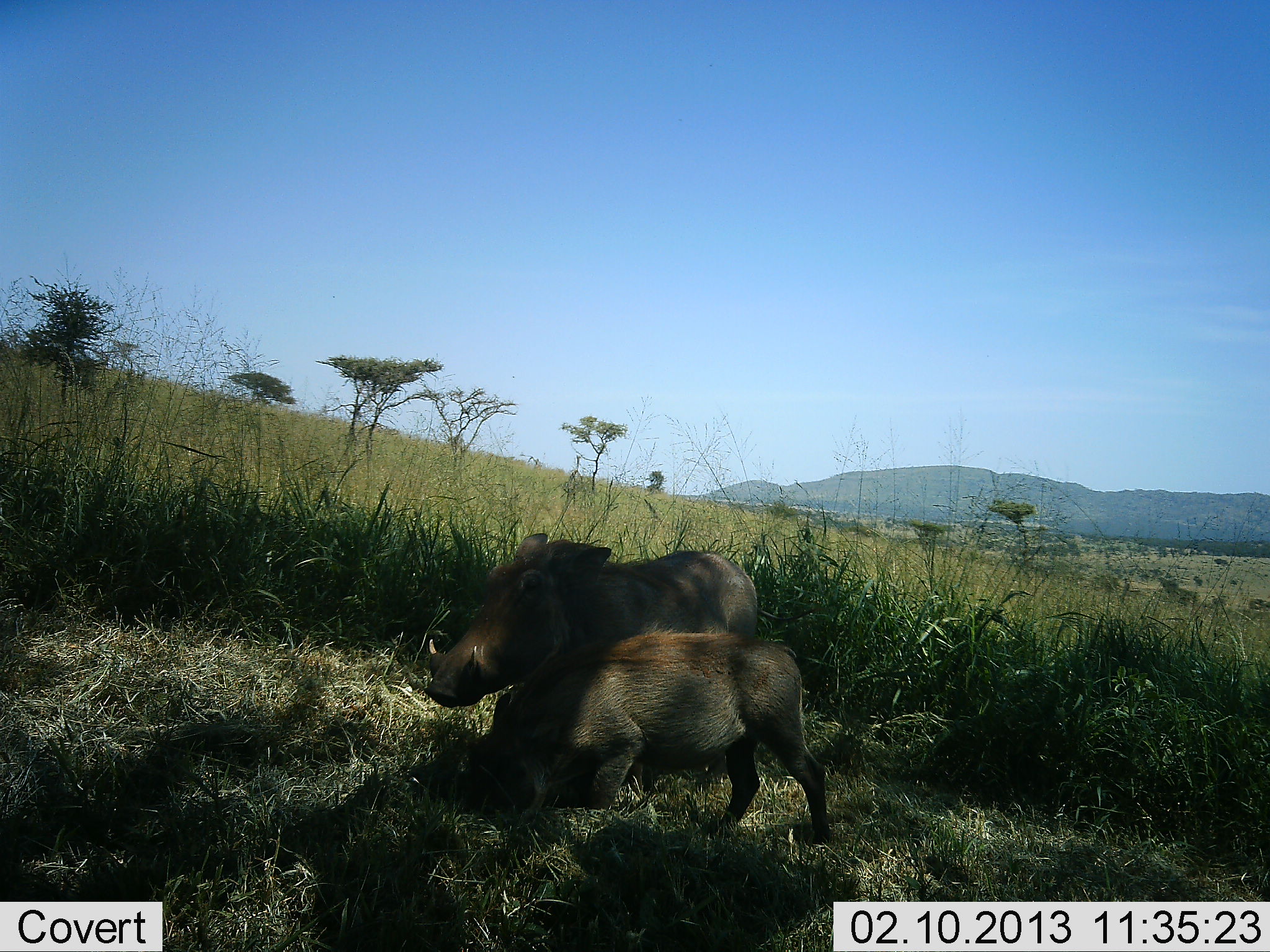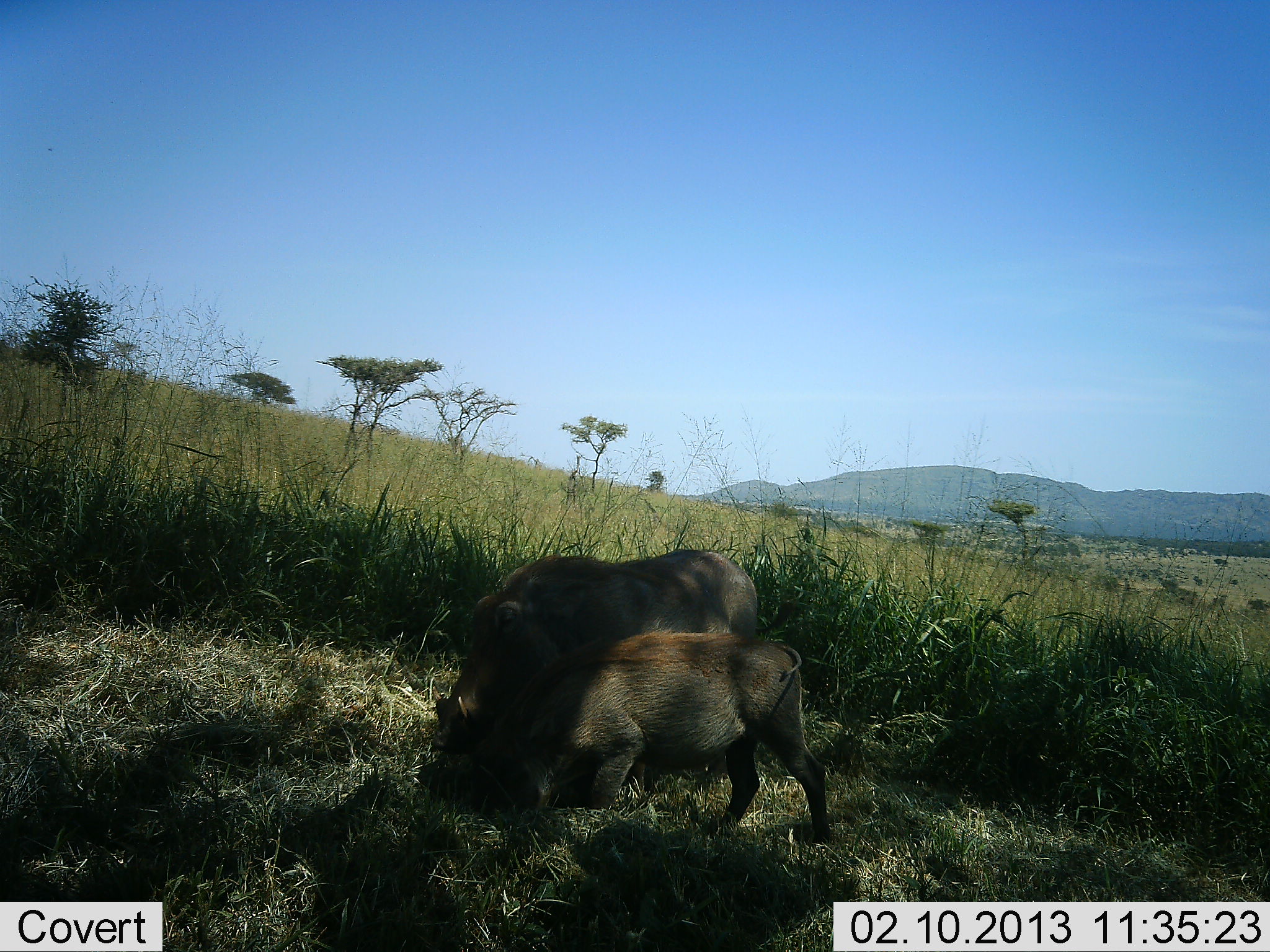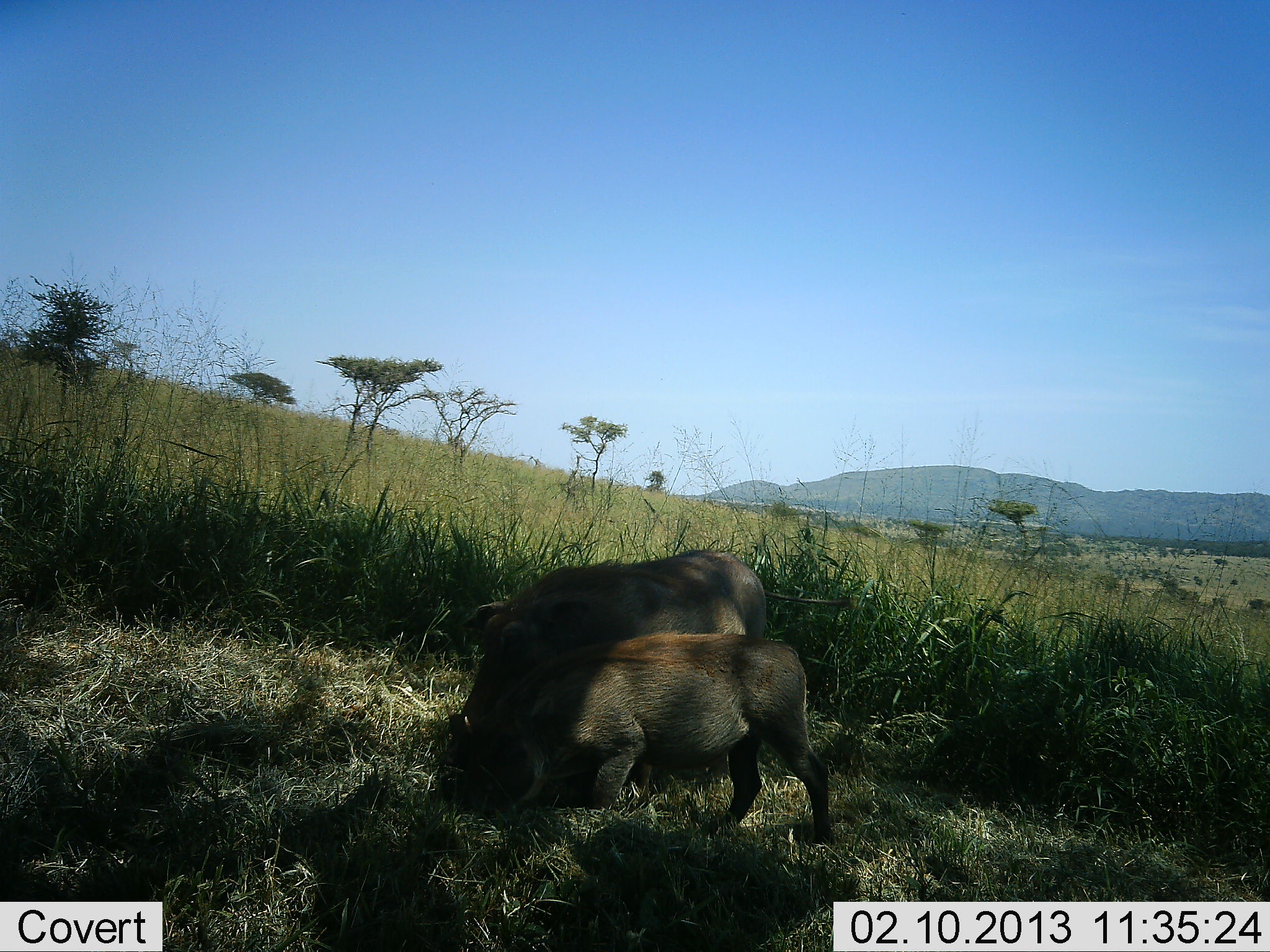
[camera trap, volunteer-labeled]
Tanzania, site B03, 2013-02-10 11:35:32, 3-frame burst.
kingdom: Animalia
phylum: Chordata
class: Mammalia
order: Artiodactyla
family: Suidae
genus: Phacochoerus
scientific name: Phacochoerus africanus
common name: warthog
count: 2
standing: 29%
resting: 0%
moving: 0%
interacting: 18%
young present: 47%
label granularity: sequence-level